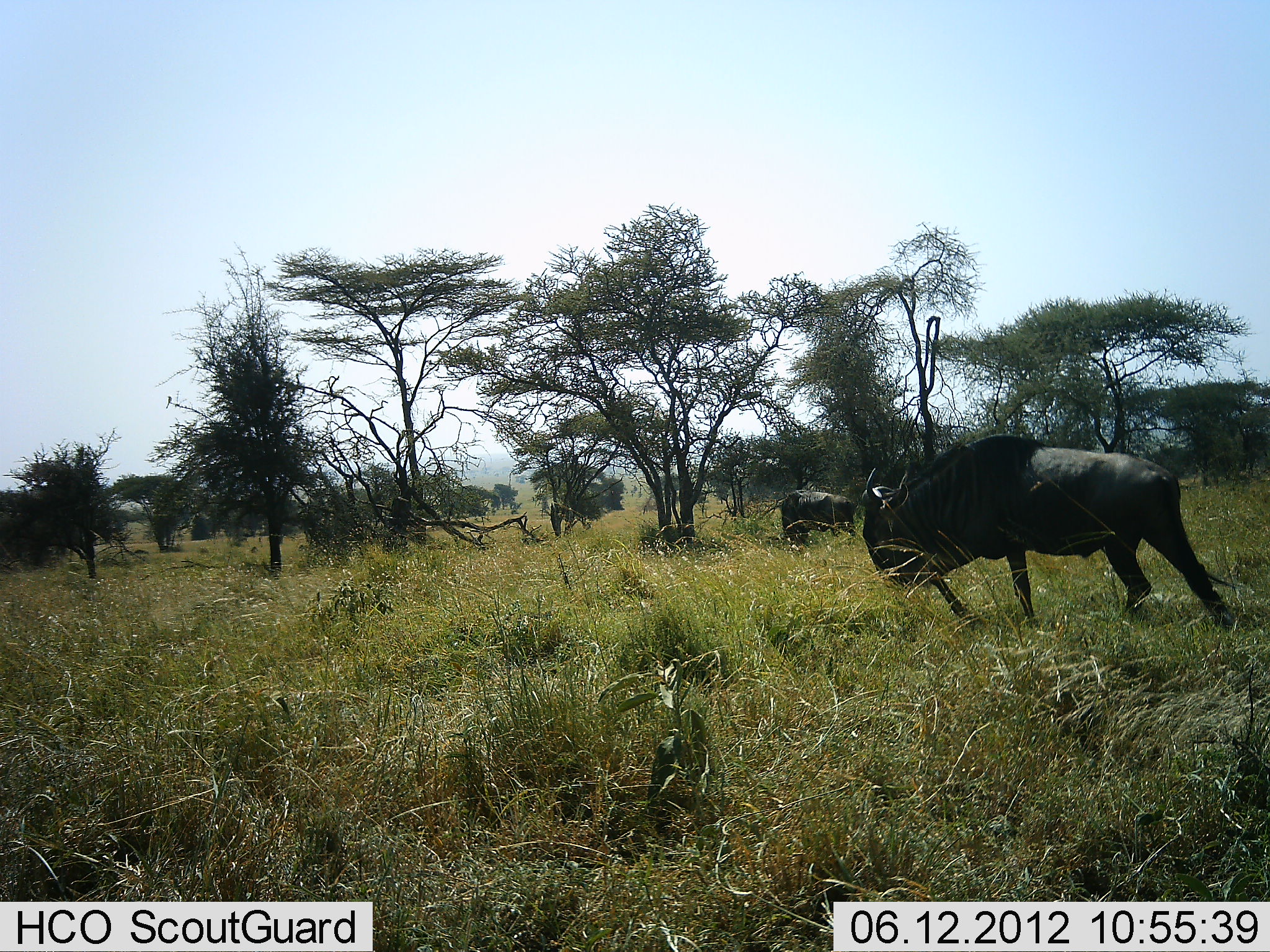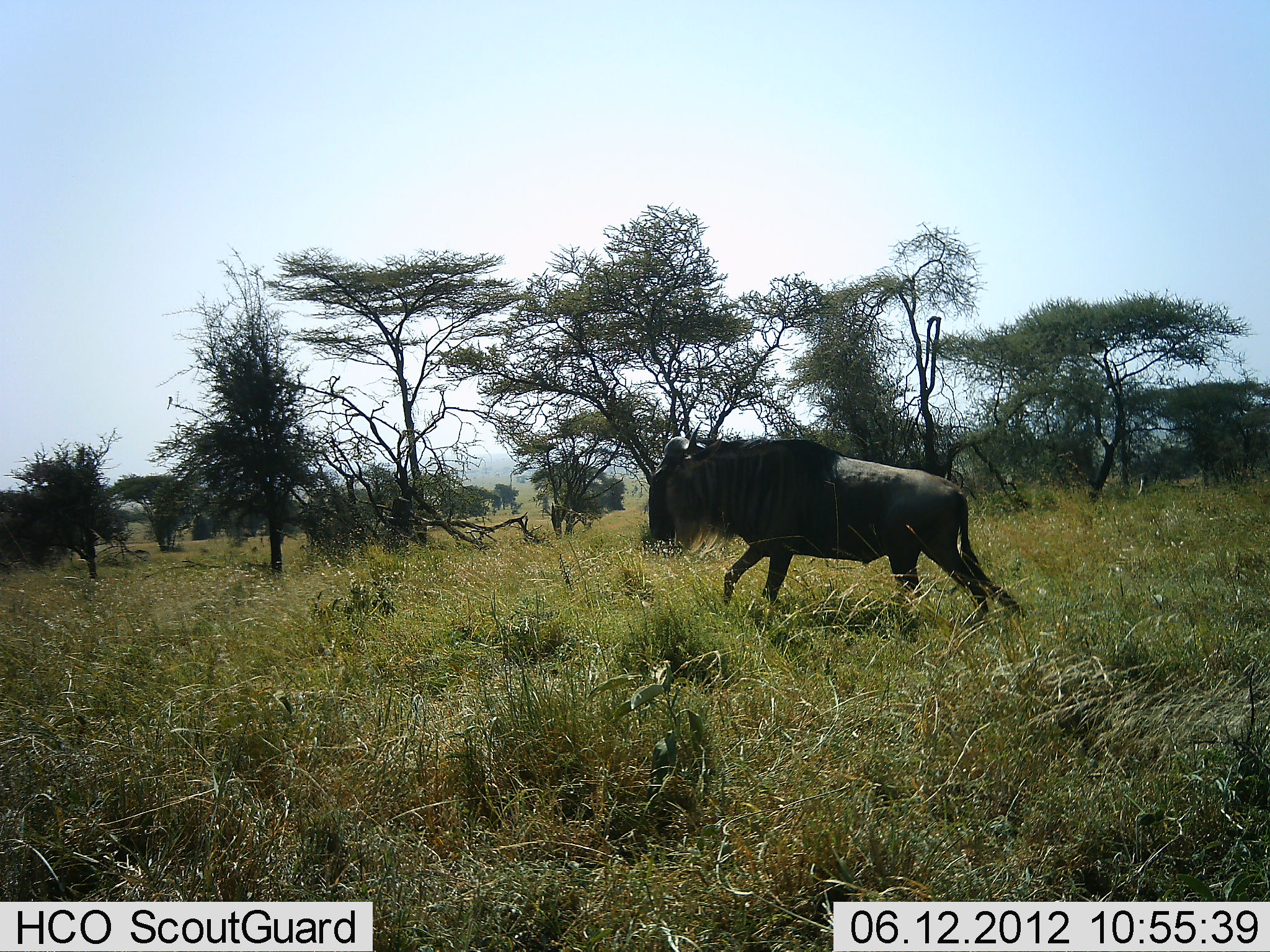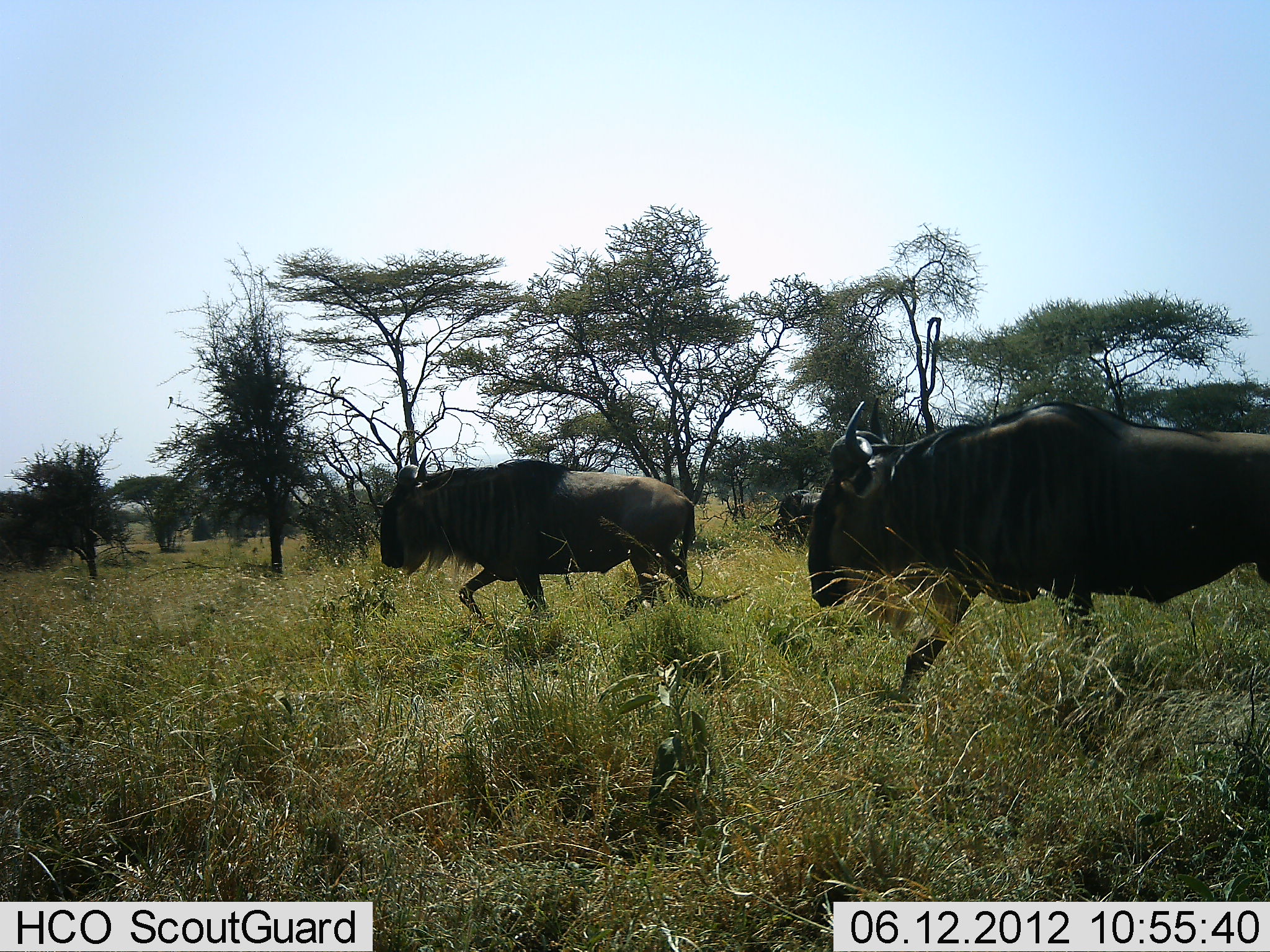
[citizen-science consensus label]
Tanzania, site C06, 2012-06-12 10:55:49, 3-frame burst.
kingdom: Animalia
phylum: Chordata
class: Mammalia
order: Artiodactyla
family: Bovidae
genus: Connochaetes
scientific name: Connochaetes taurinus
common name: blue wildebeest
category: wildebeest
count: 3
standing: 20%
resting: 0%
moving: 100%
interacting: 0%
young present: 0%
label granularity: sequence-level